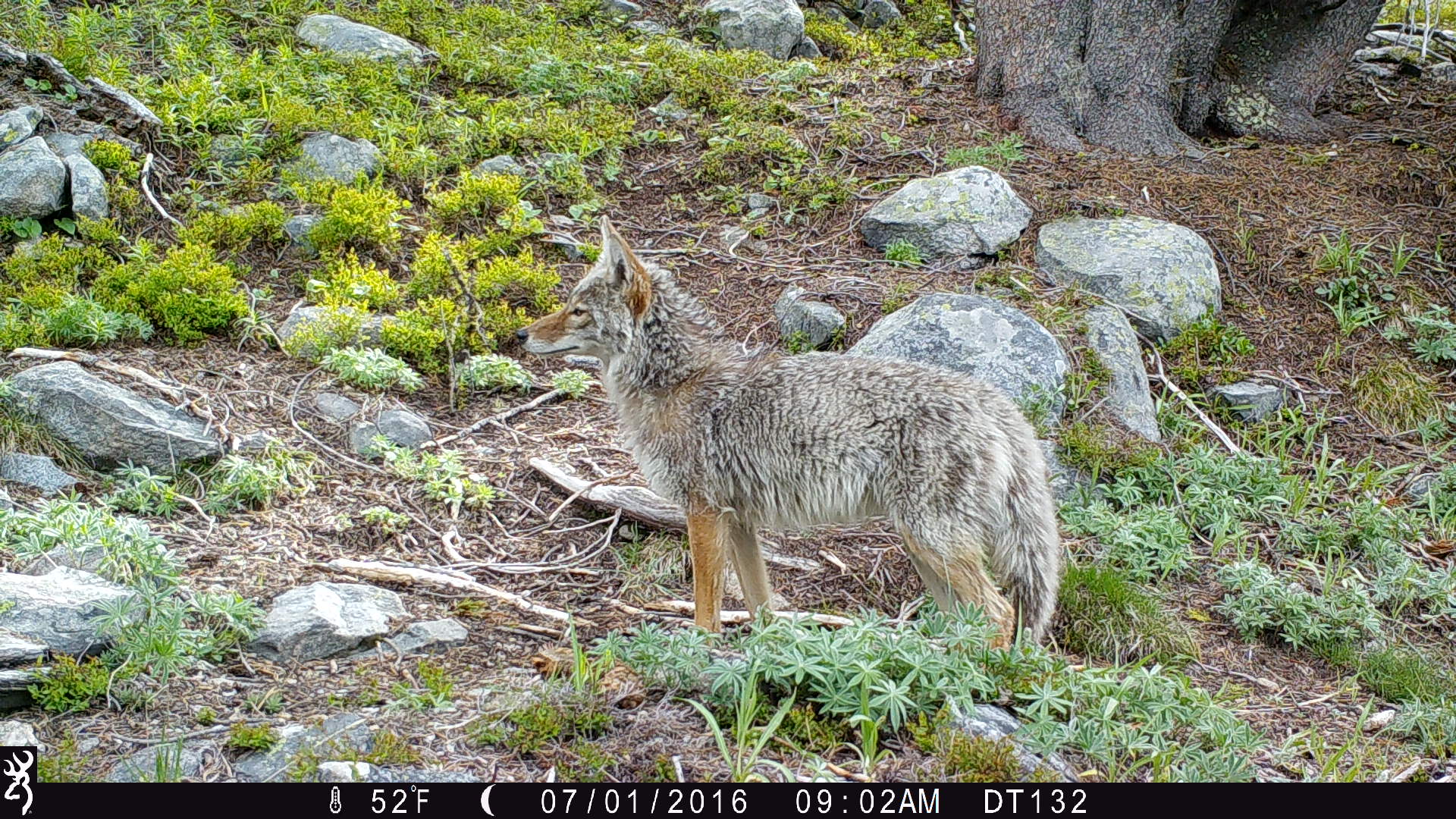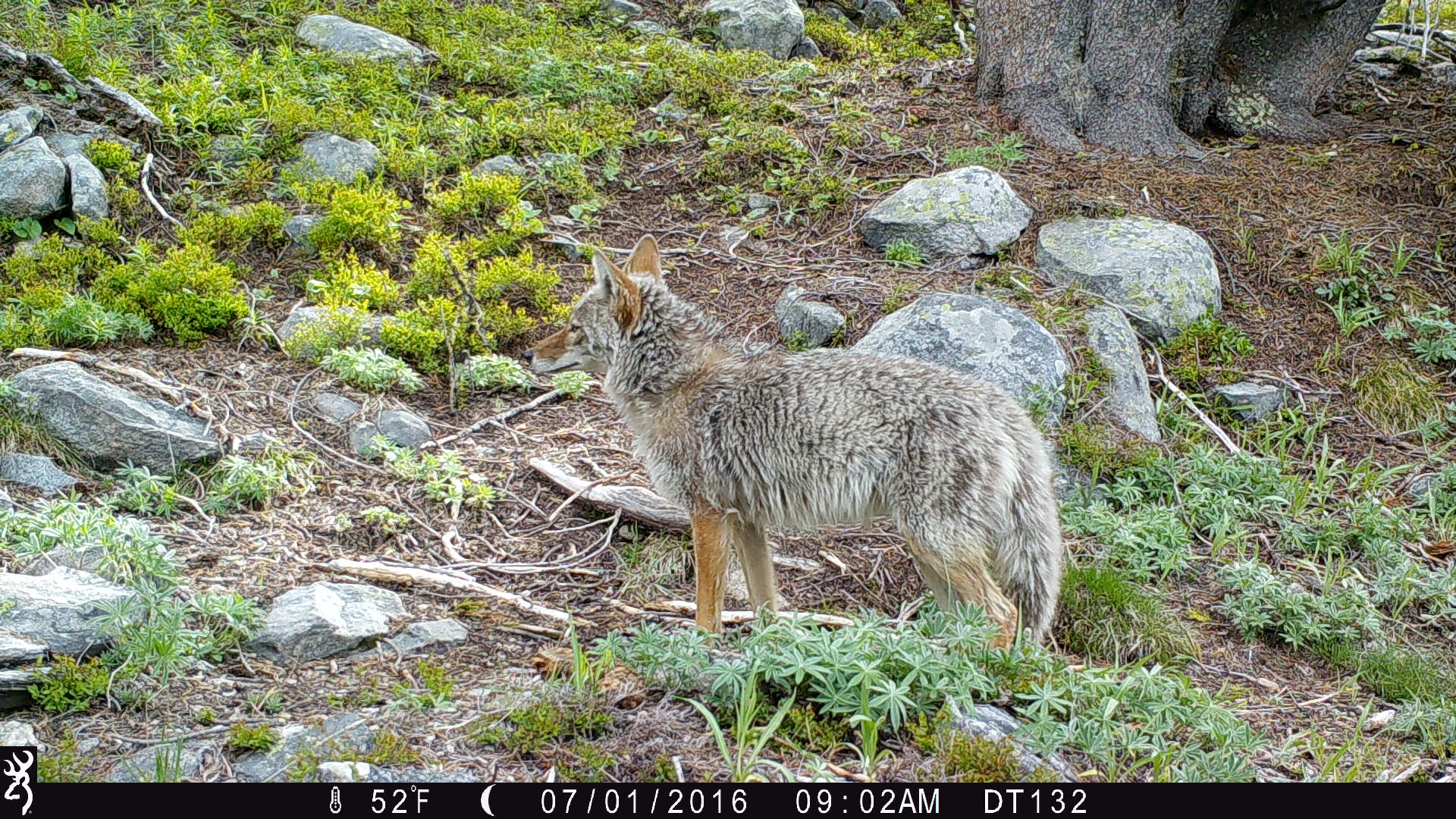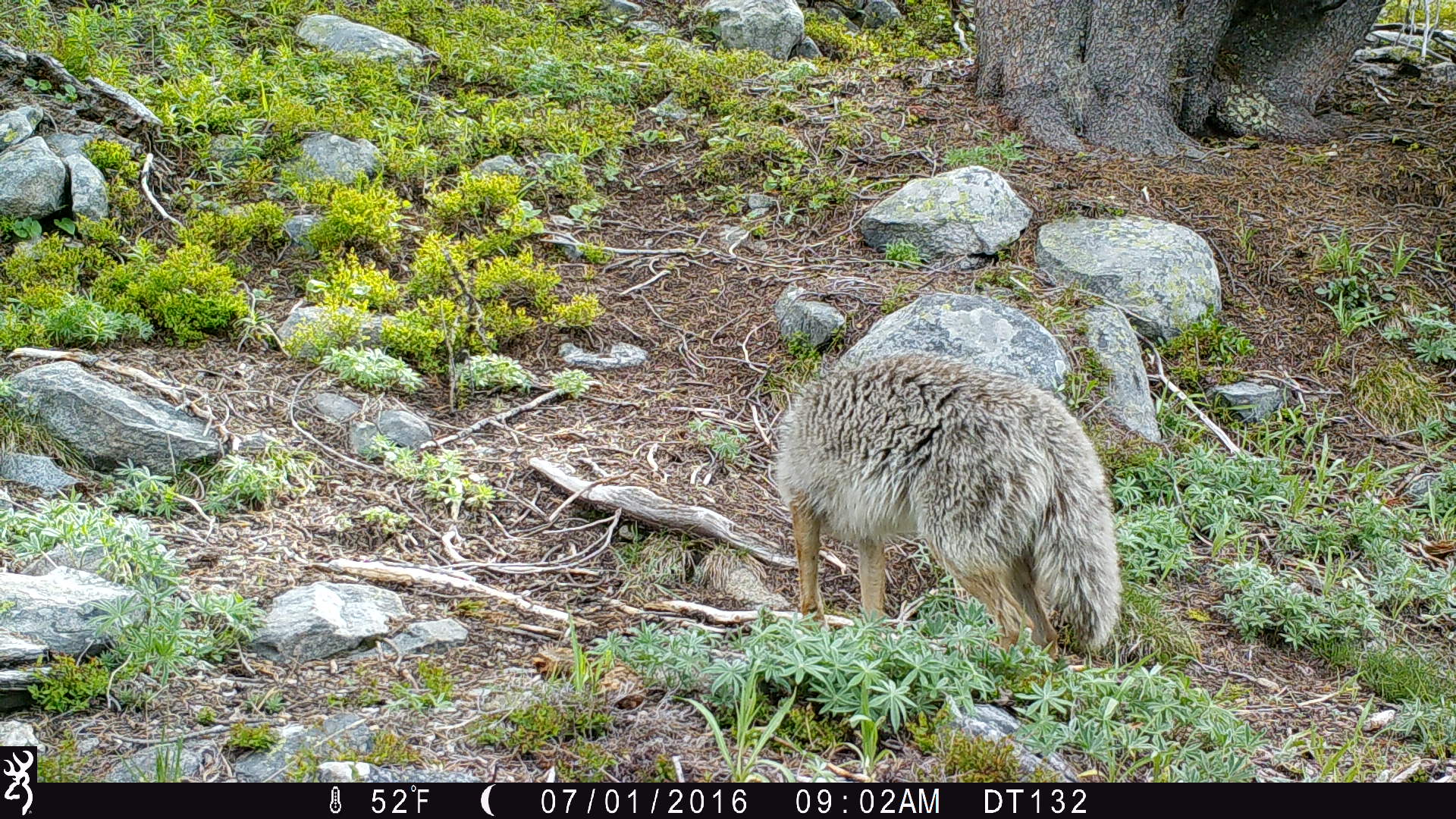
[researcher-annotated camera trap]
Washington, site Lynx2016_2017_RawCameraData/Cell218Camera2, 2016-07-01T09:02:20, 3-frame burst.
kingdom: Animalia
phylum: Chordata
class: Mammalia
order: Carnivora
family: Canidae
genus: Canis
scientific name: Canis latrans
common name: coyote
Canis latrans (coyote). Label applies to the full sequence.